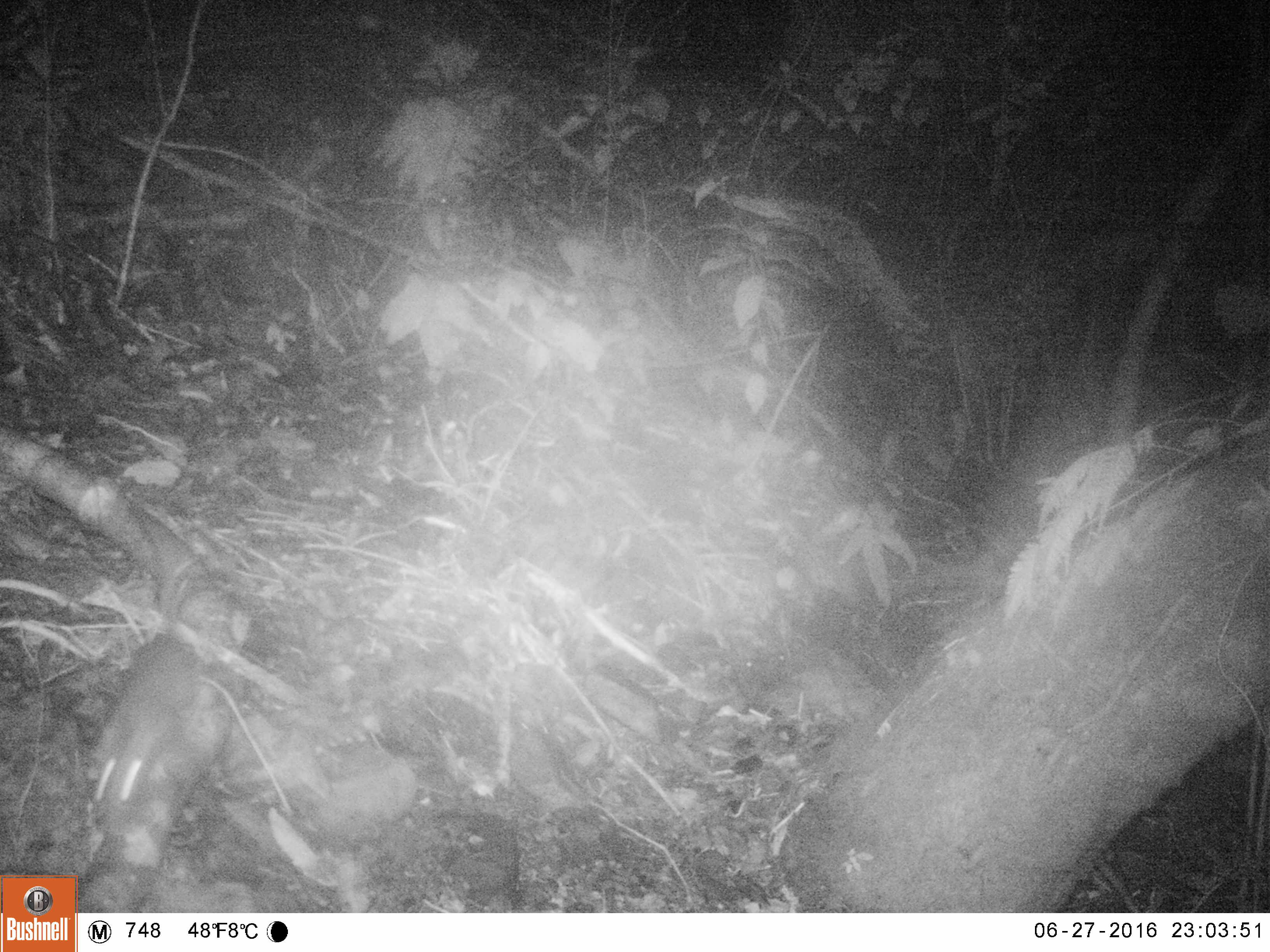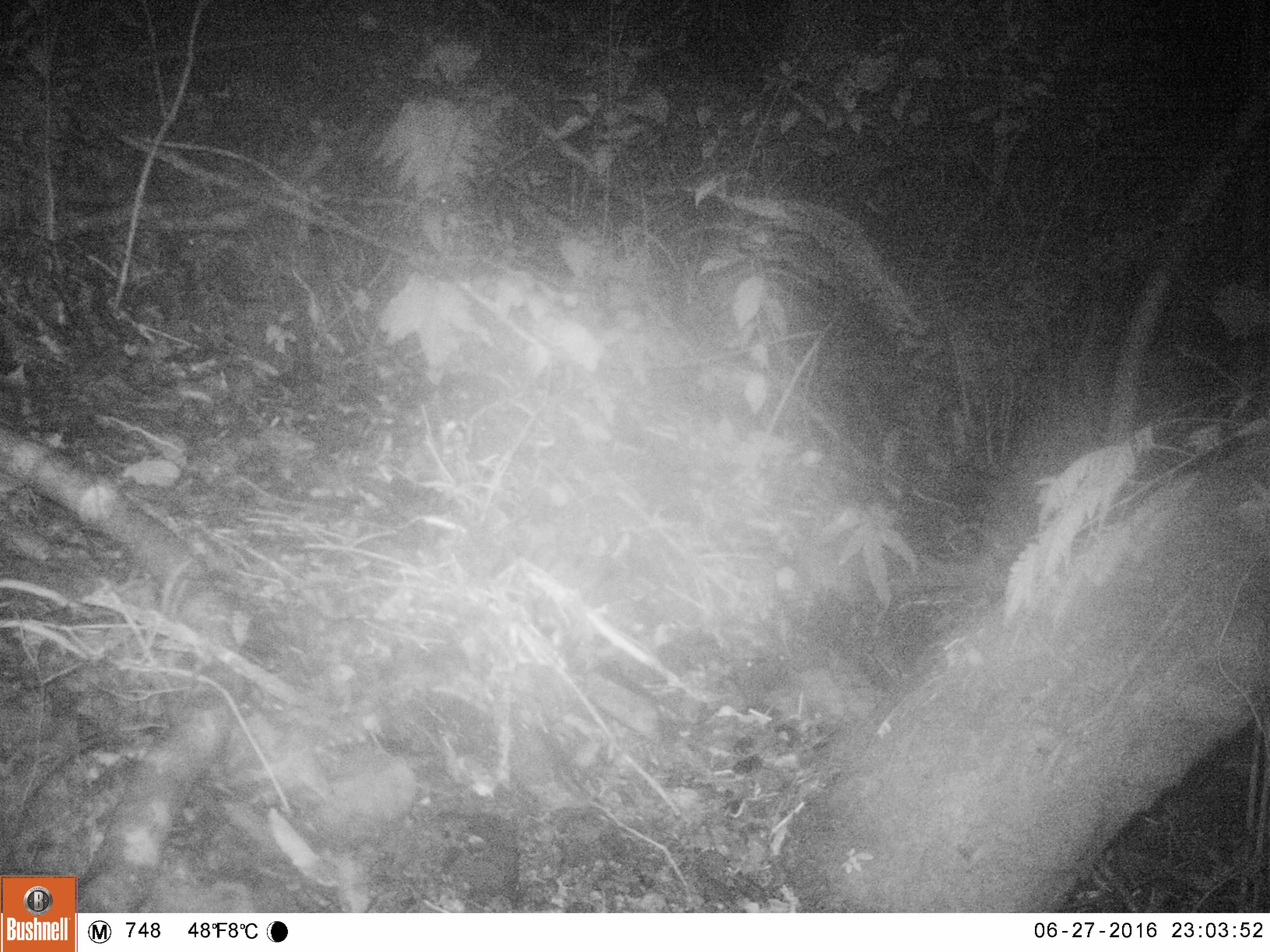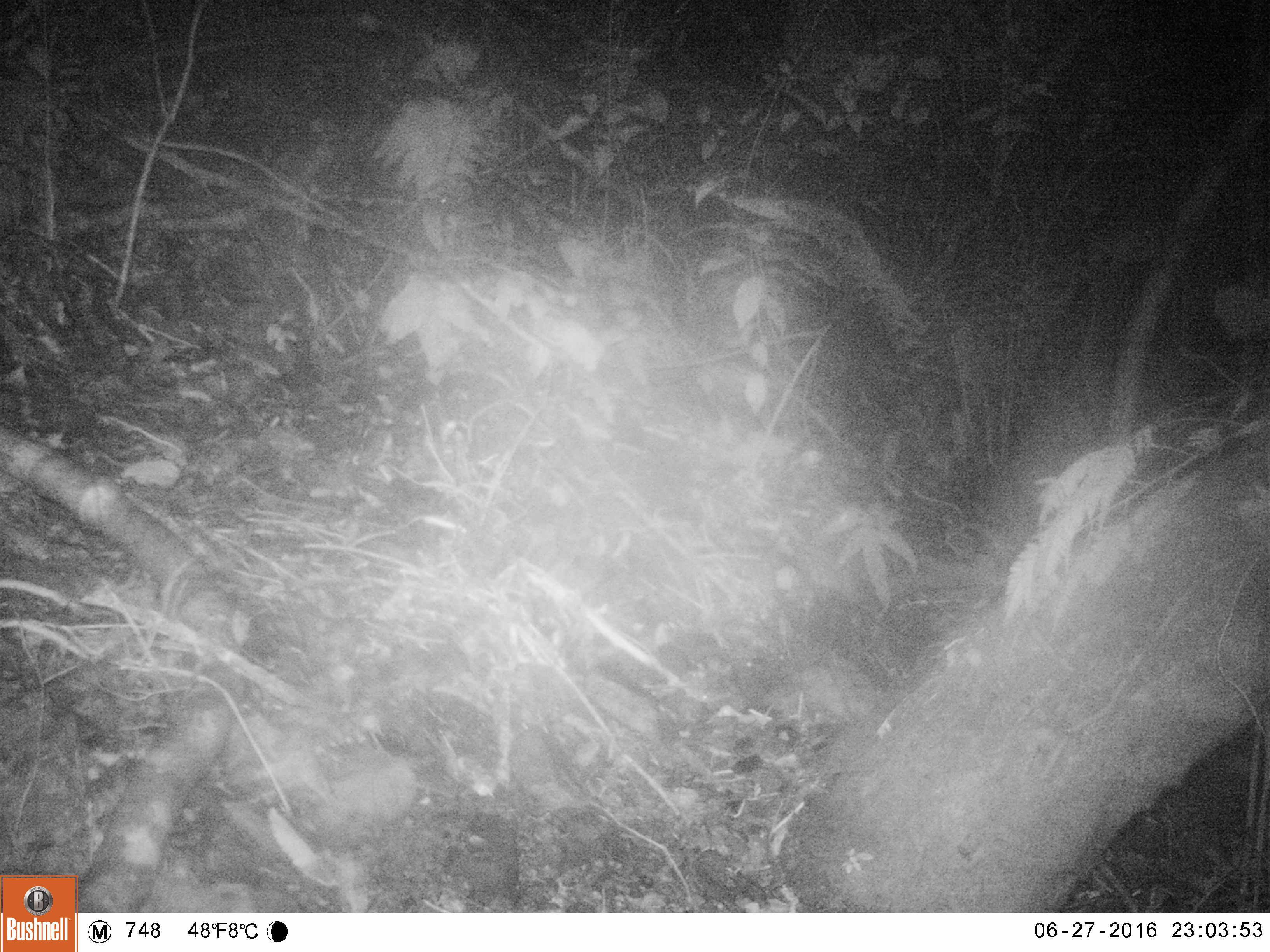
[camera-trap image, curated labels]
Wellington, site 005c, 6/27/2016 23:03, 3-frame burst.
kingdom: Animalia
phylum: Chordata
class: Mammalia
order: Rodentia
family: Muridae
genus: Rattus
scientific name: Rattus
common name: rat